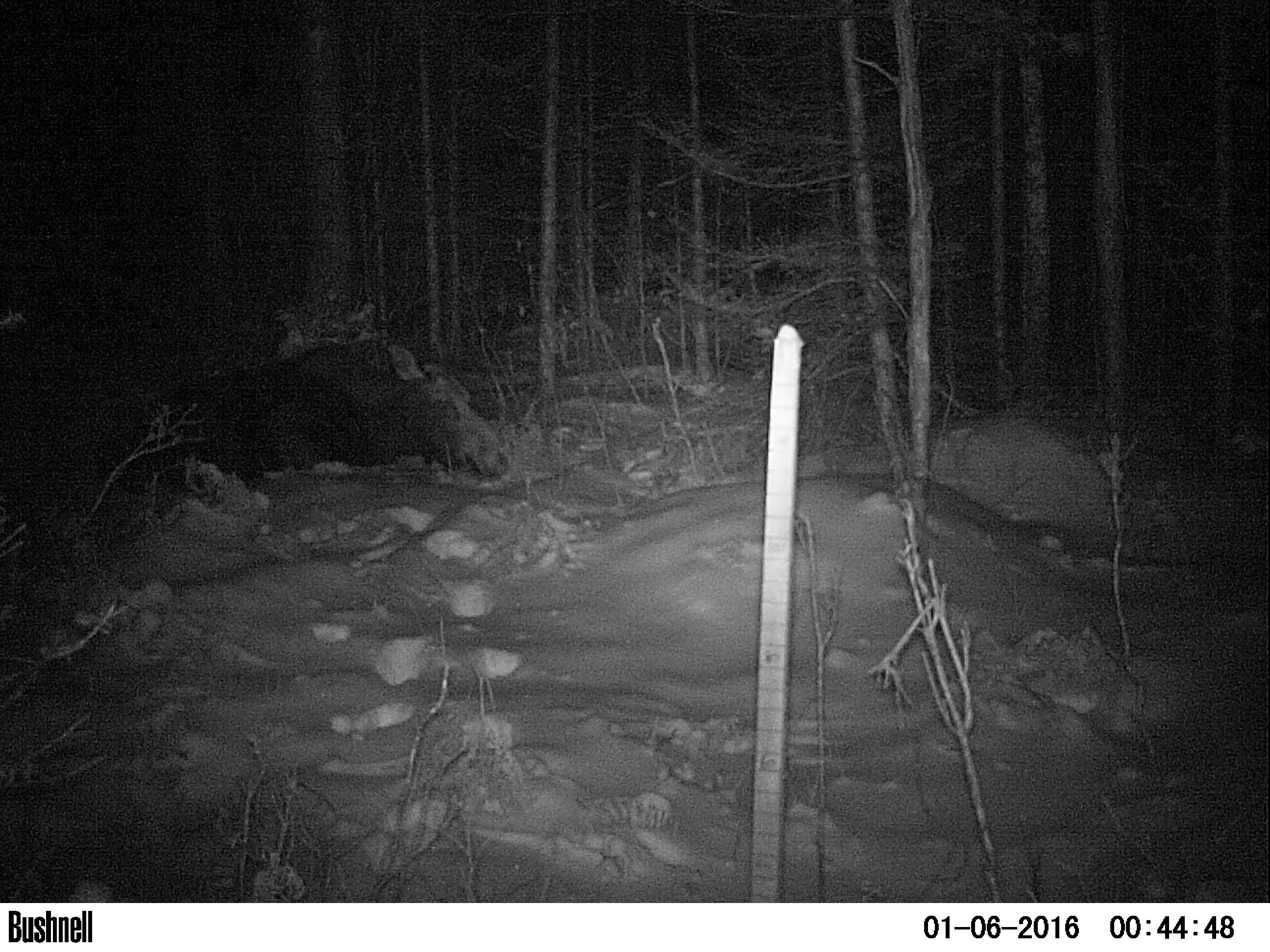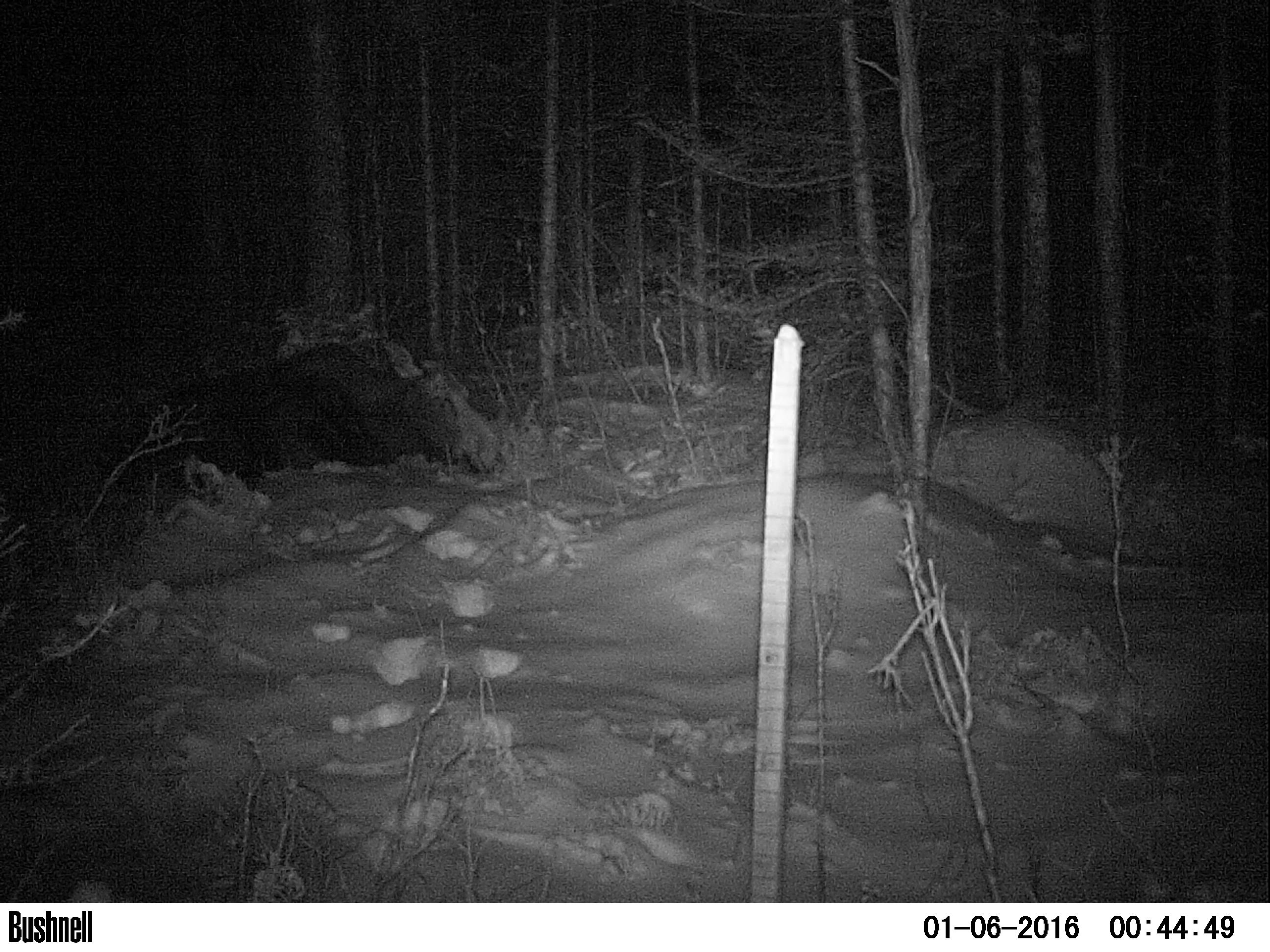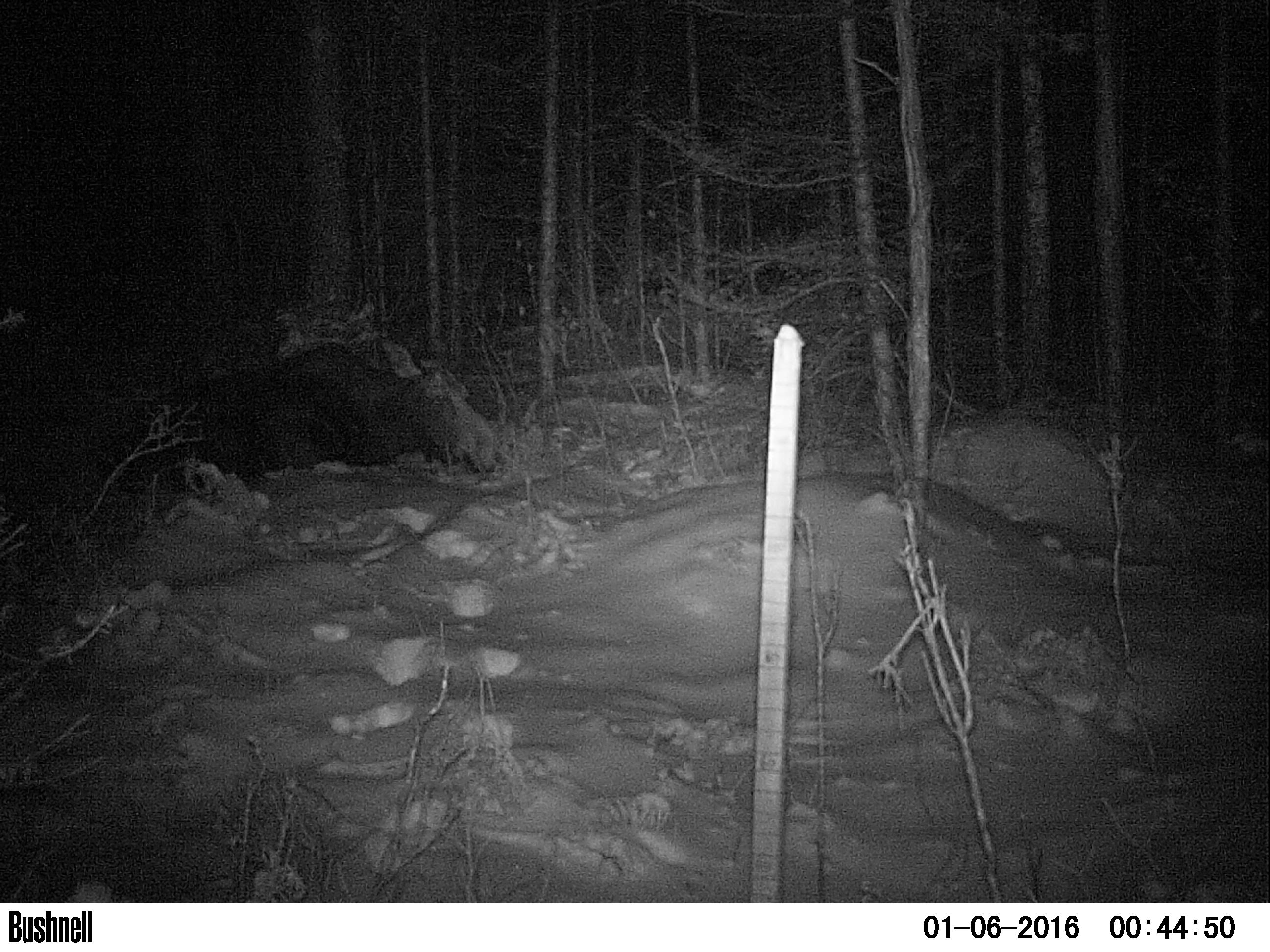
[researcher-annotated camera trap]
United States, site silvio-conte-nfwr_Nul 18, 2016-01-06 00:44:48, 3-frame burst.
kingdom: Animalia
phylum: Chordata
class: Mammalia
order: Artiodactyla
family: Cervidae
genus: Alces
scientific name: Alces alces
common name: moose